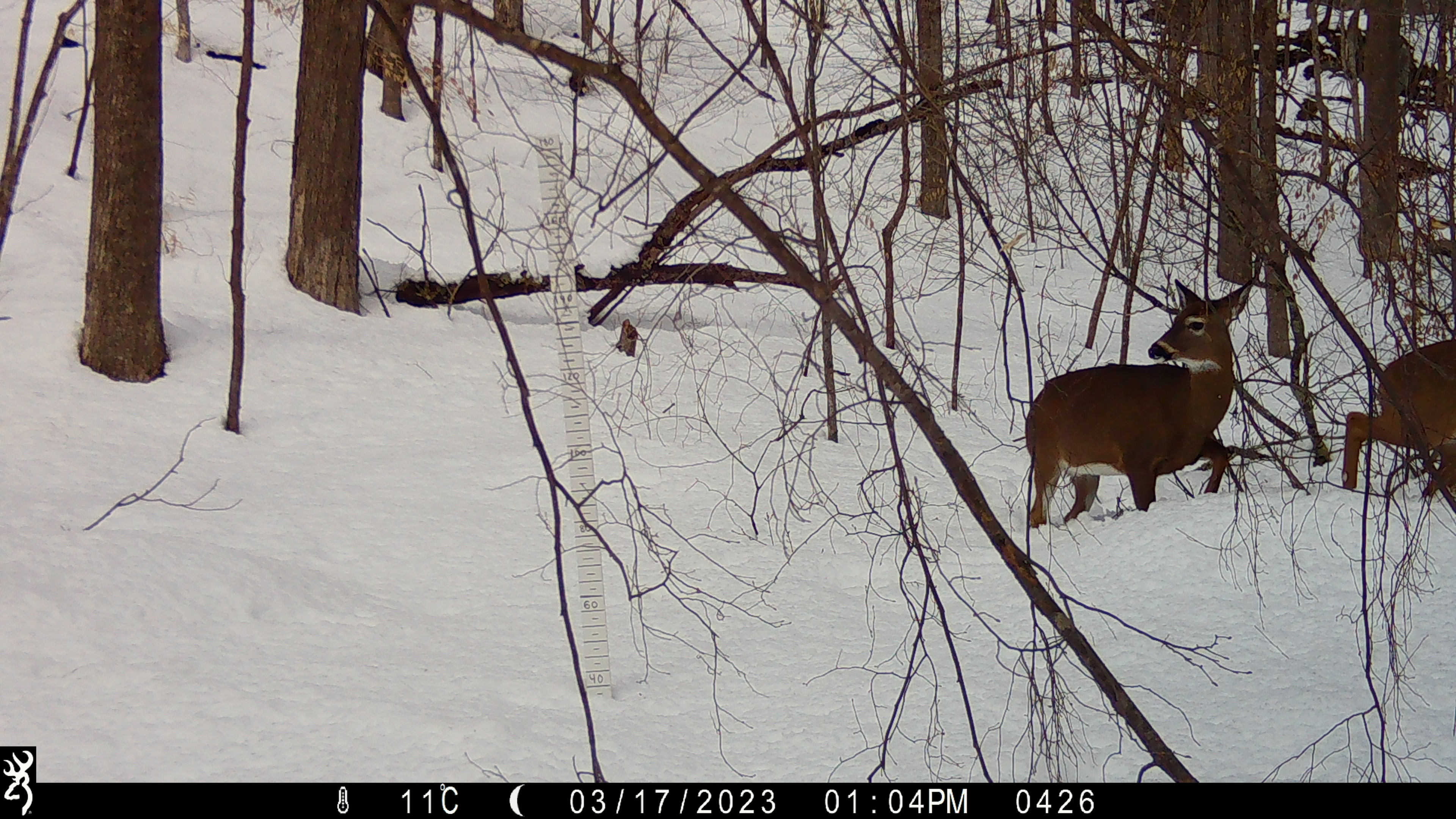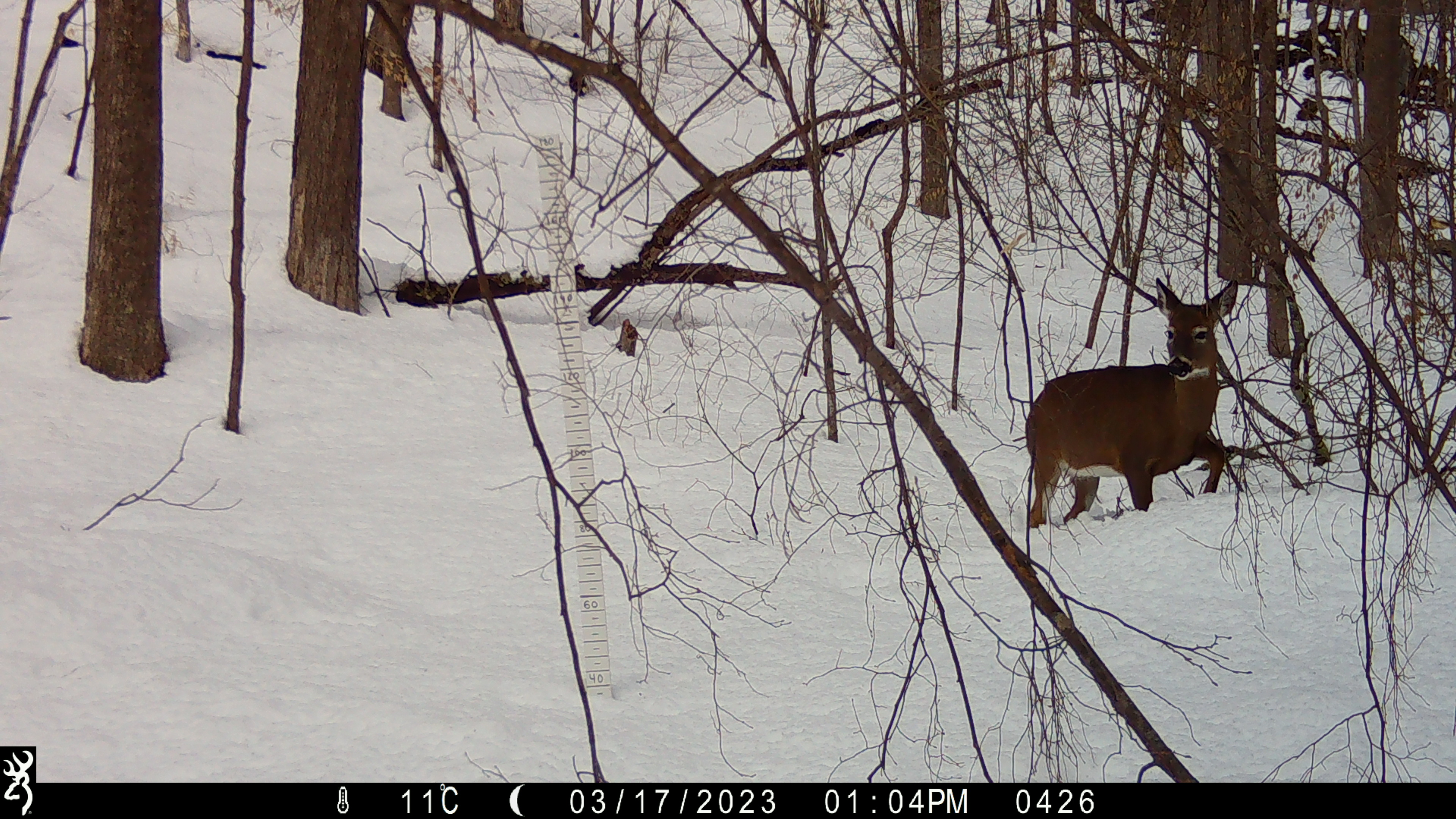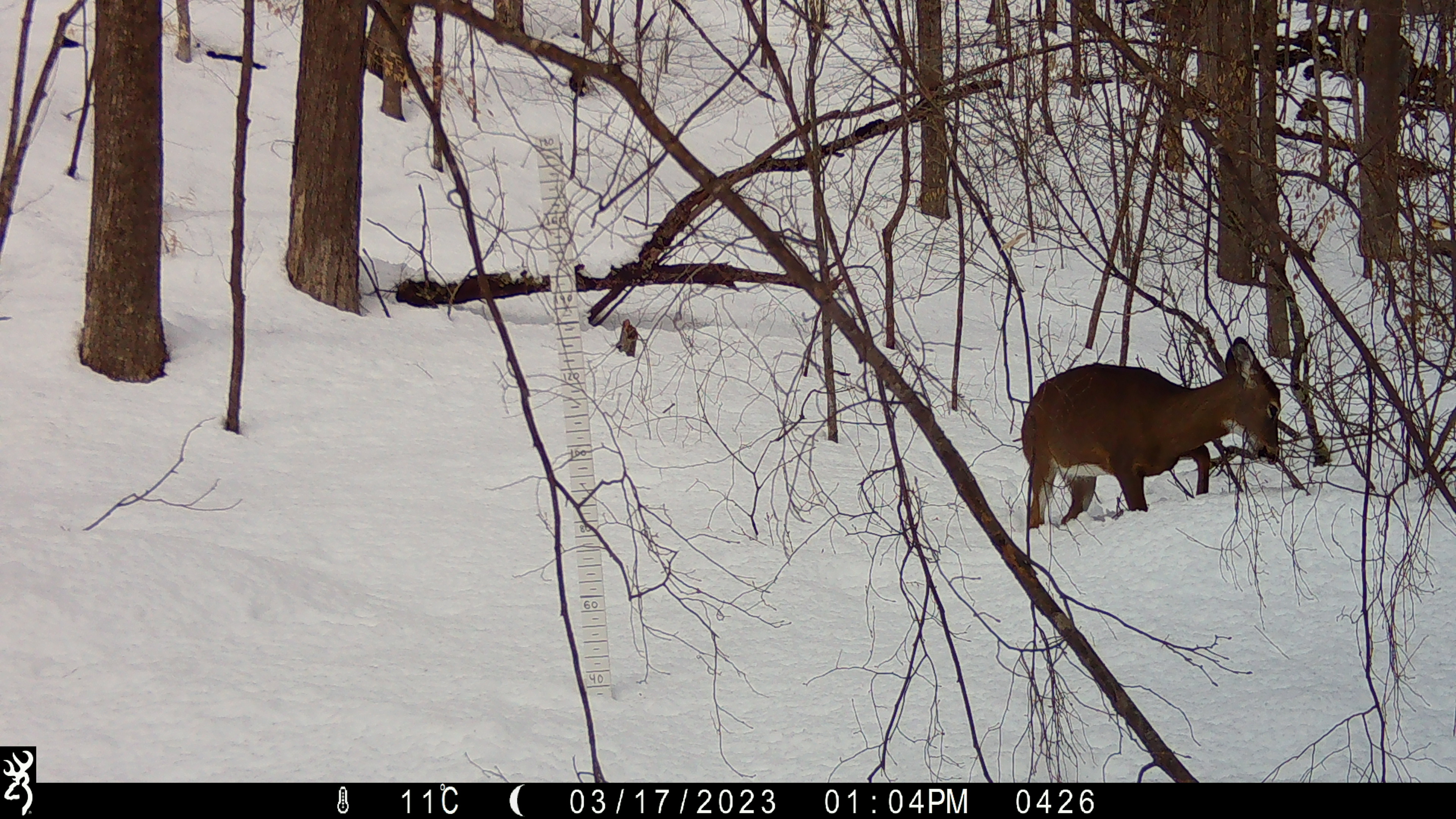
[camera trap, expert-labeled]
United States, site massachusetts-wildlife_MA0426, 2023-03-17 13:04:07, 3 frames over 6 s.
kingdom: Animalia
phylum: Chordata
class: Mammalia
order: Artiodactyla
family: Cervidae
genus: Odocoileus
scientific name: Odocoileus virginianus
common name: white-tailed deer